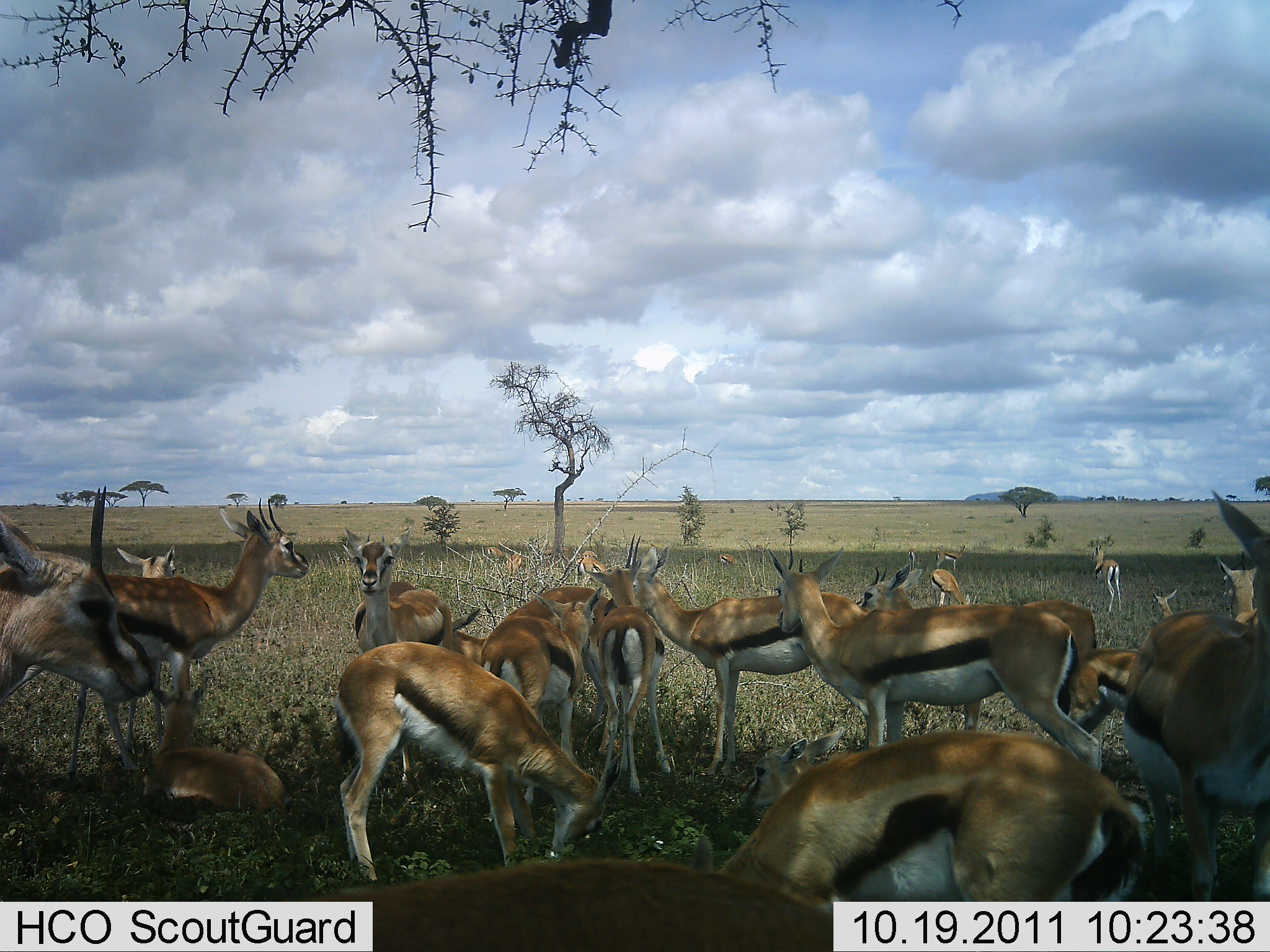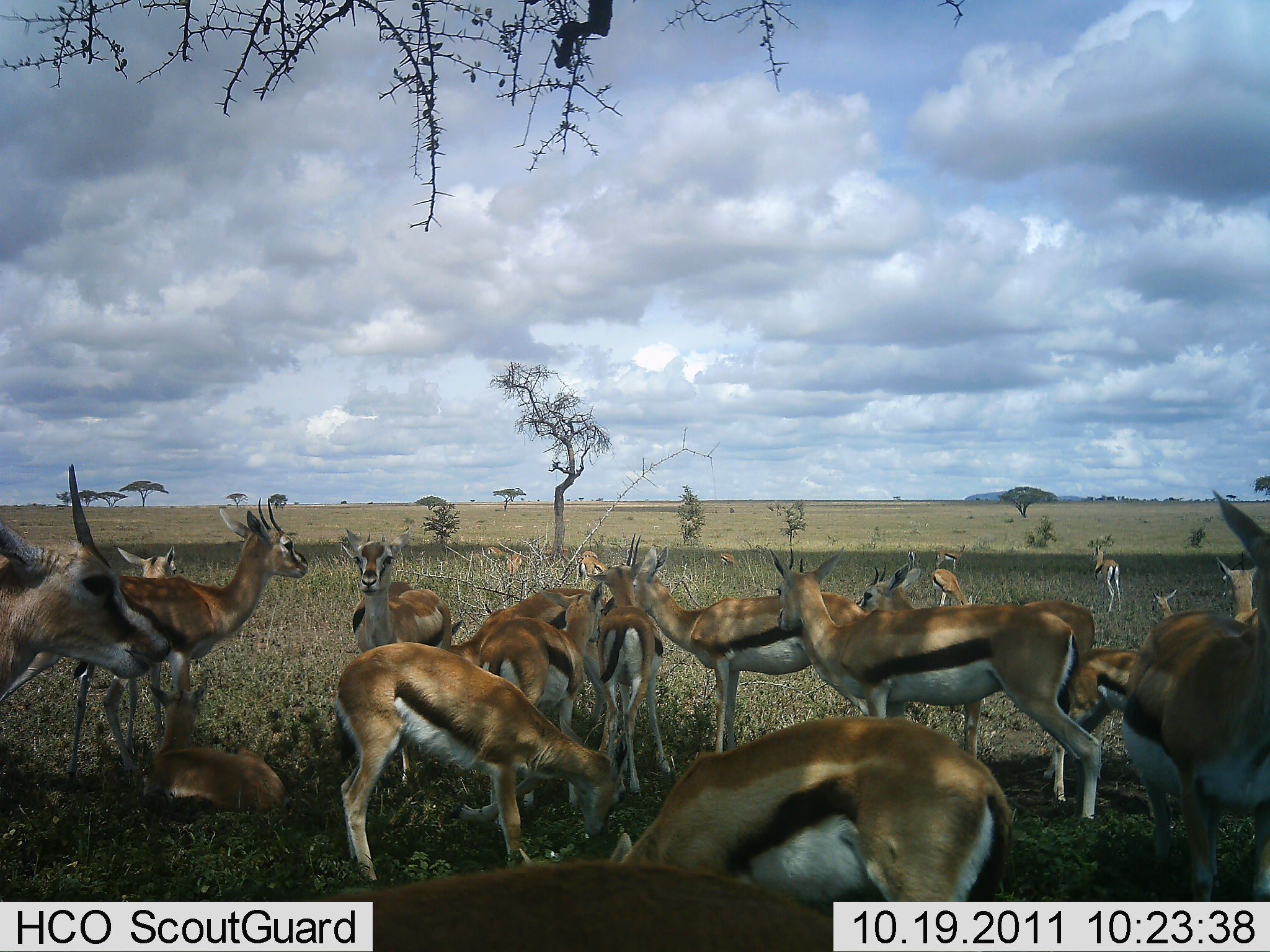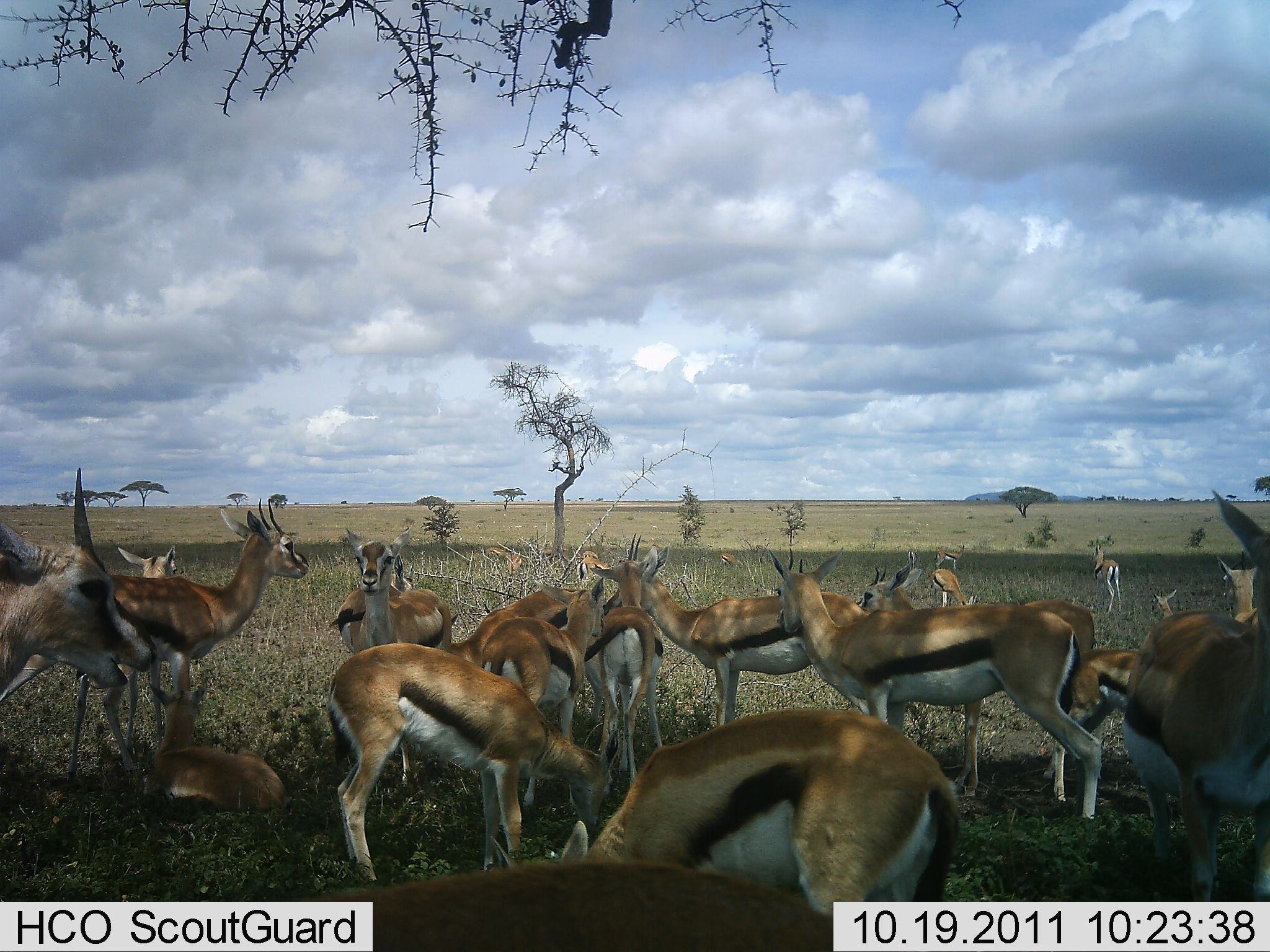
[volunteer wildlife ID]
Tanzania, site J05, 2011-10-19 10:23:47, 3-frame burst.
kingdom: Animalia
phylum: Chordata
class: Mammalia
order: Artiodactyla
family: Bovidae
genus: Eudorcas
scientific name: Eudorcas thomsonii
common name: thomson's gazelle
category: gazellethomsons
Gazellethomsons (thomson's gazelle) (Eudorcas thomsonii), count 11-50. Behavior (volunteer vote fractions): standing 73%, resting 82%, moving 27%, interacting 9%. Young present (vote fraction): 27%. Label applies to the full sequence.